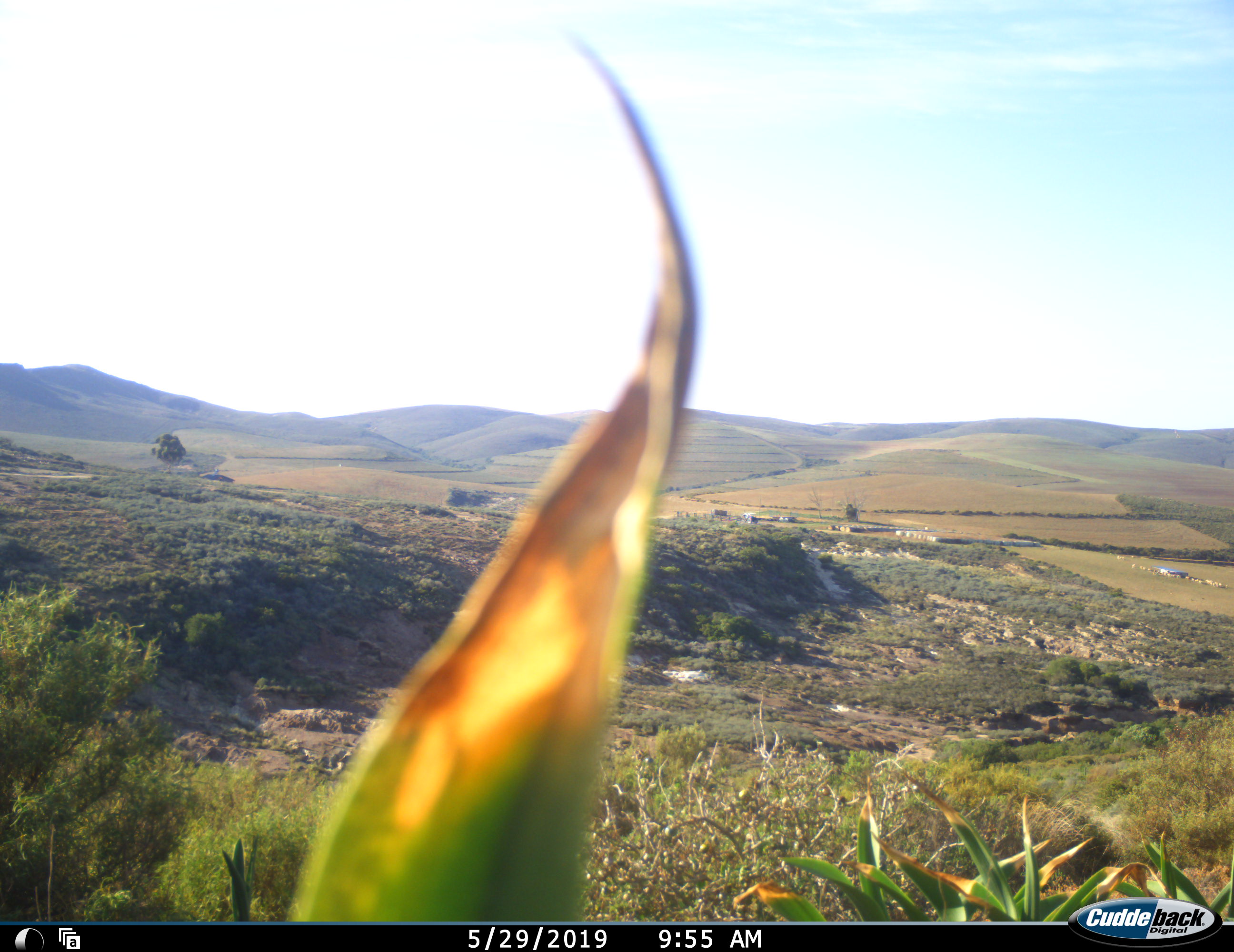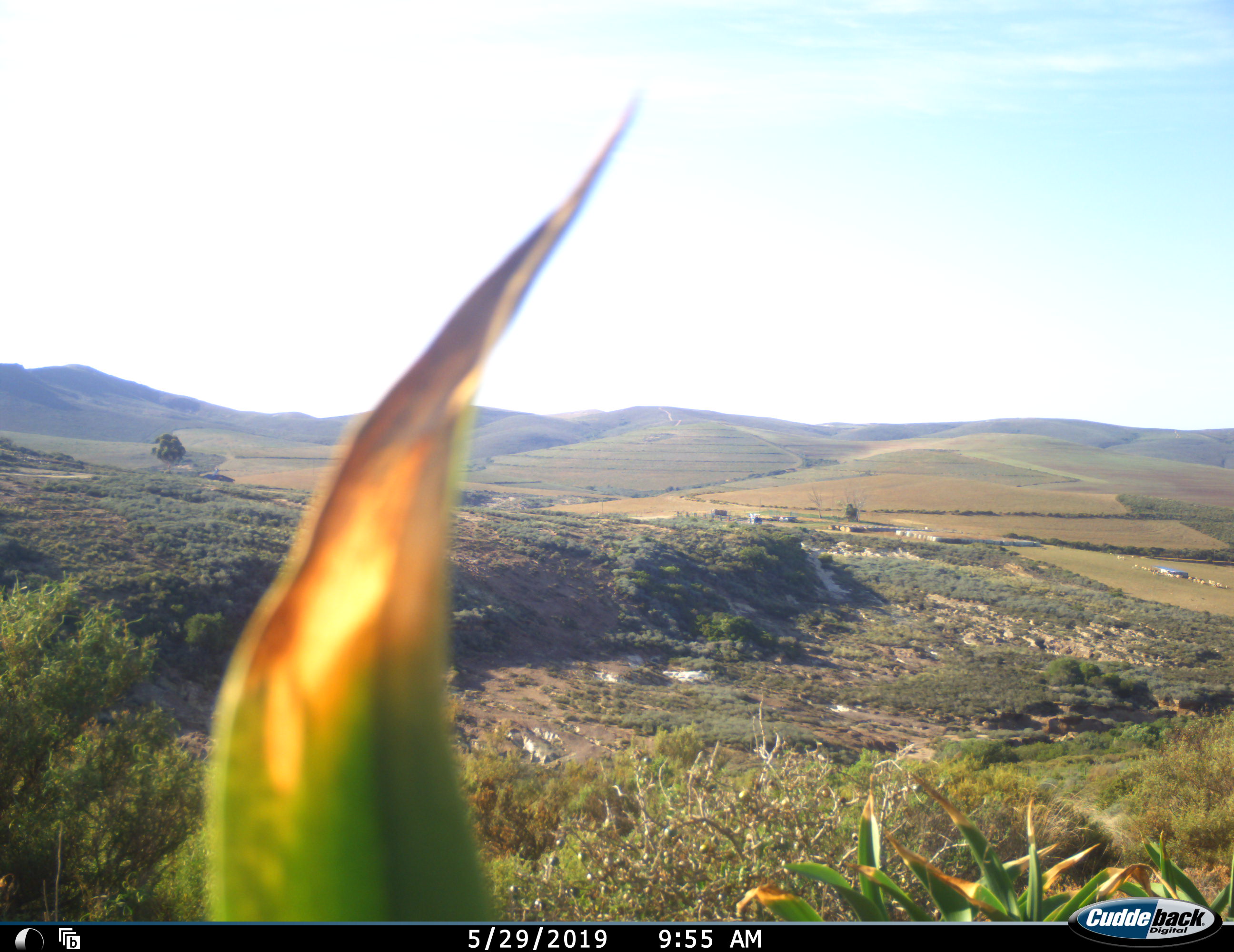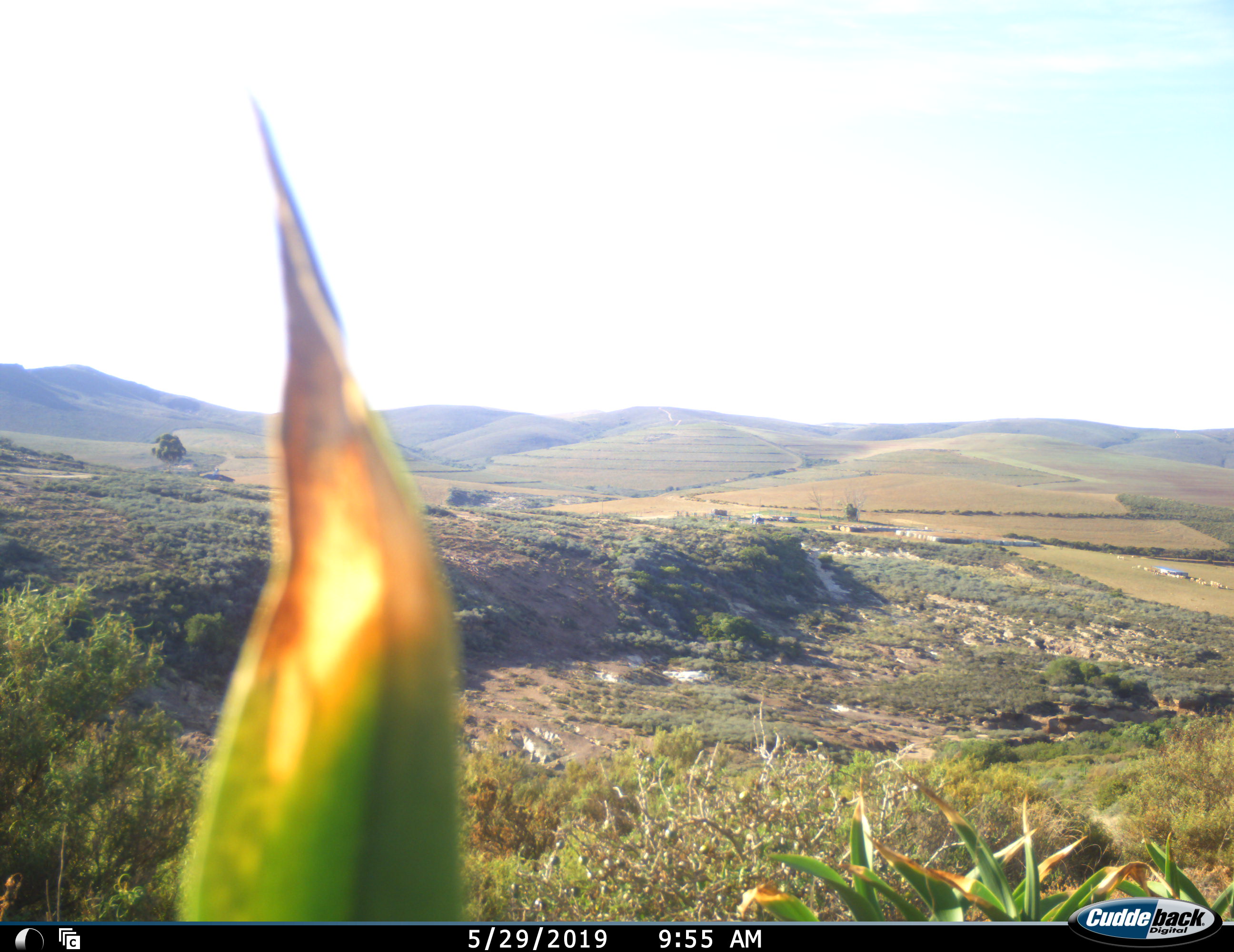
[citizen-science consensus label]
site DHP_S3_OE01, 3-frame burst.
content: unidentified animal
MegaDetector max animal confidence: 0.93